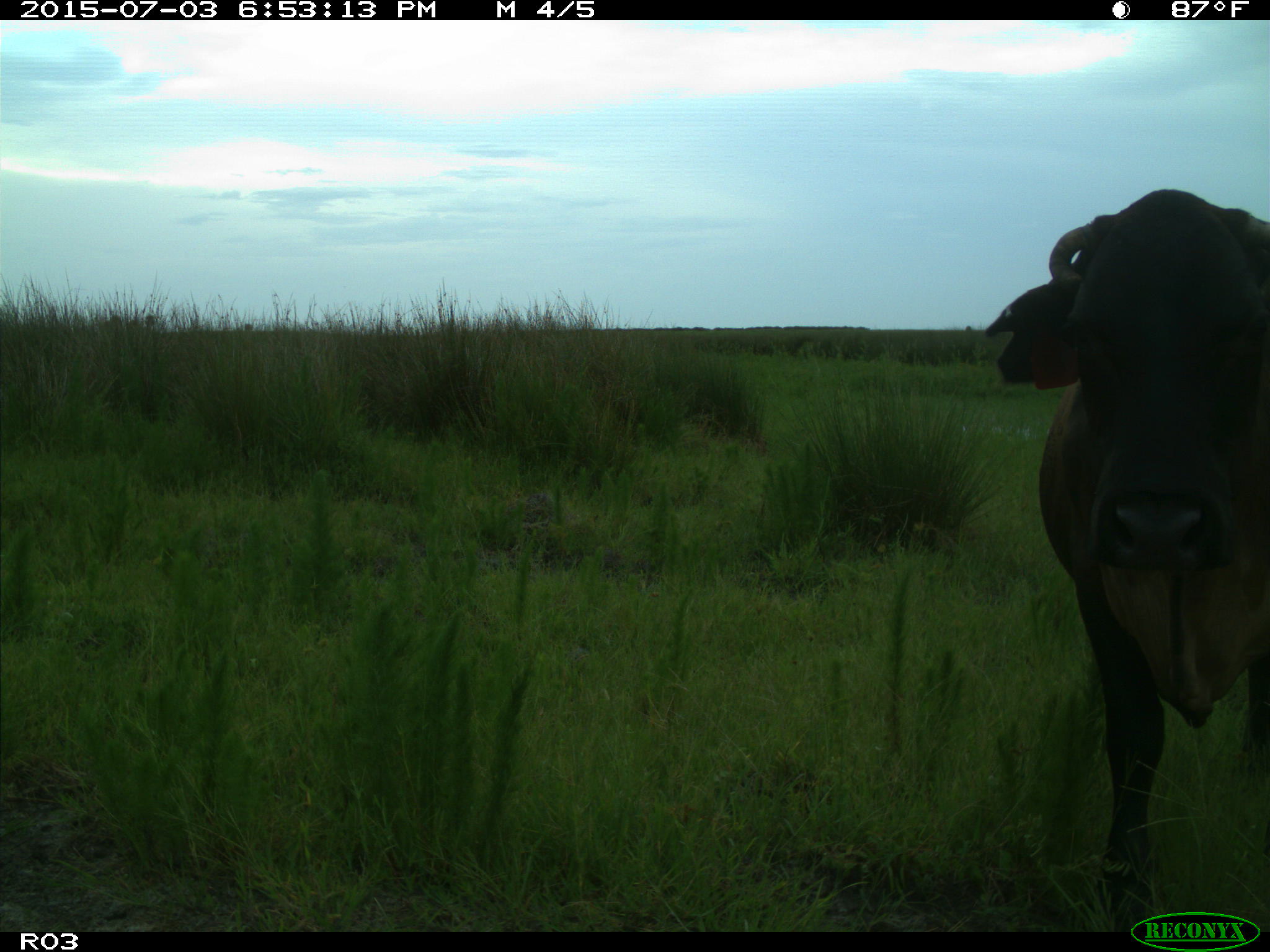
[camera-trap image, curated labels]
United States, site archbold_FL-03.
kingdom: Animalia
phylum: Chordata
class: Mammalia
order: Artiodactyla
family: Bovidae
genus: Bos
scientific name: Bos taurus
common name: domestic cow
Bos taurus (domestic cow).